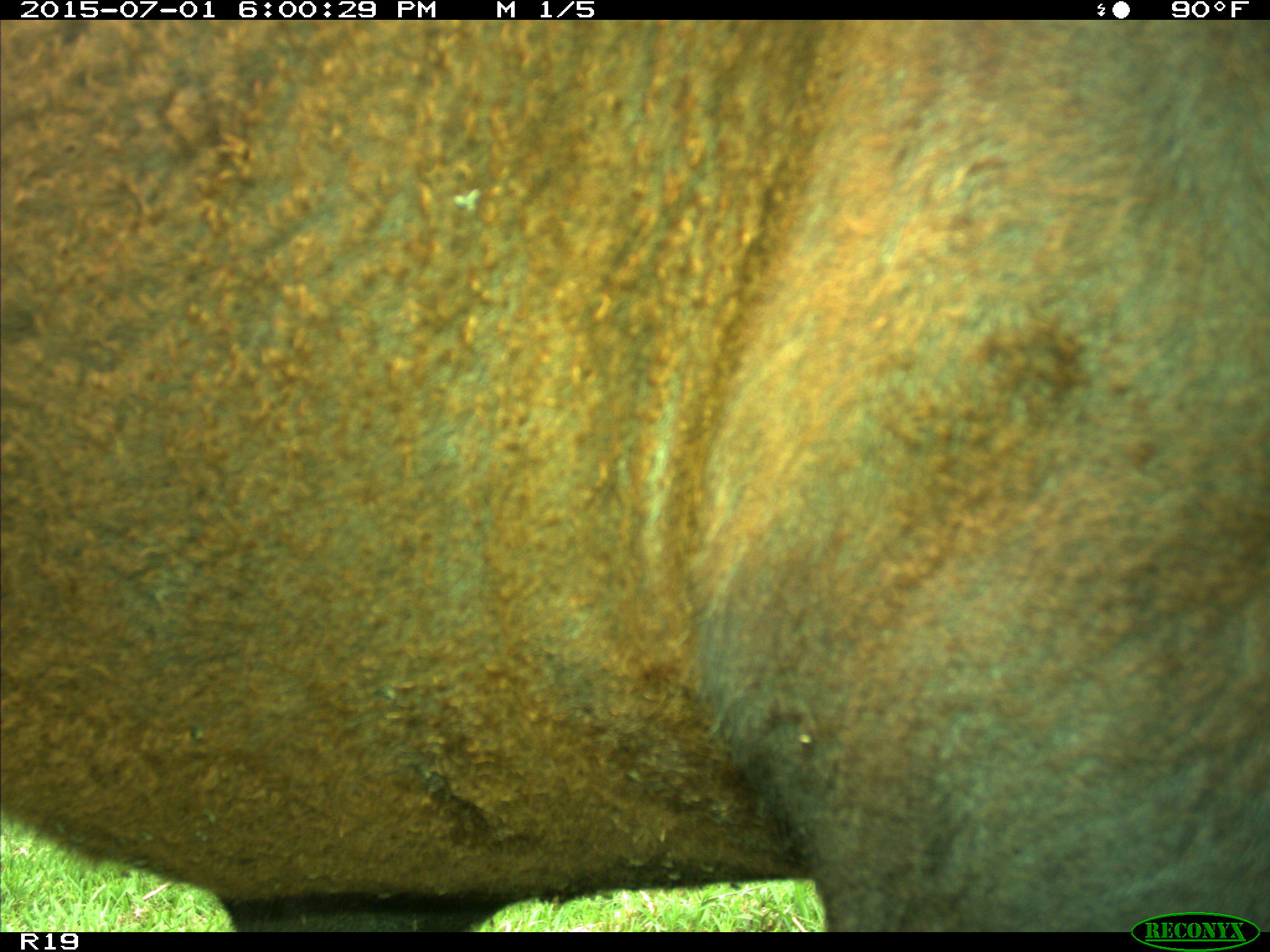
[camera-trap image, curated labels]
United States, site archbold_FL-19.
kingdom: Animalia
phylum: Chordata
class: Mammalia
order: Artiodactyla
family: Bovidae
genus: Bos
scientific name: Bos taurus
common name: domestic cow